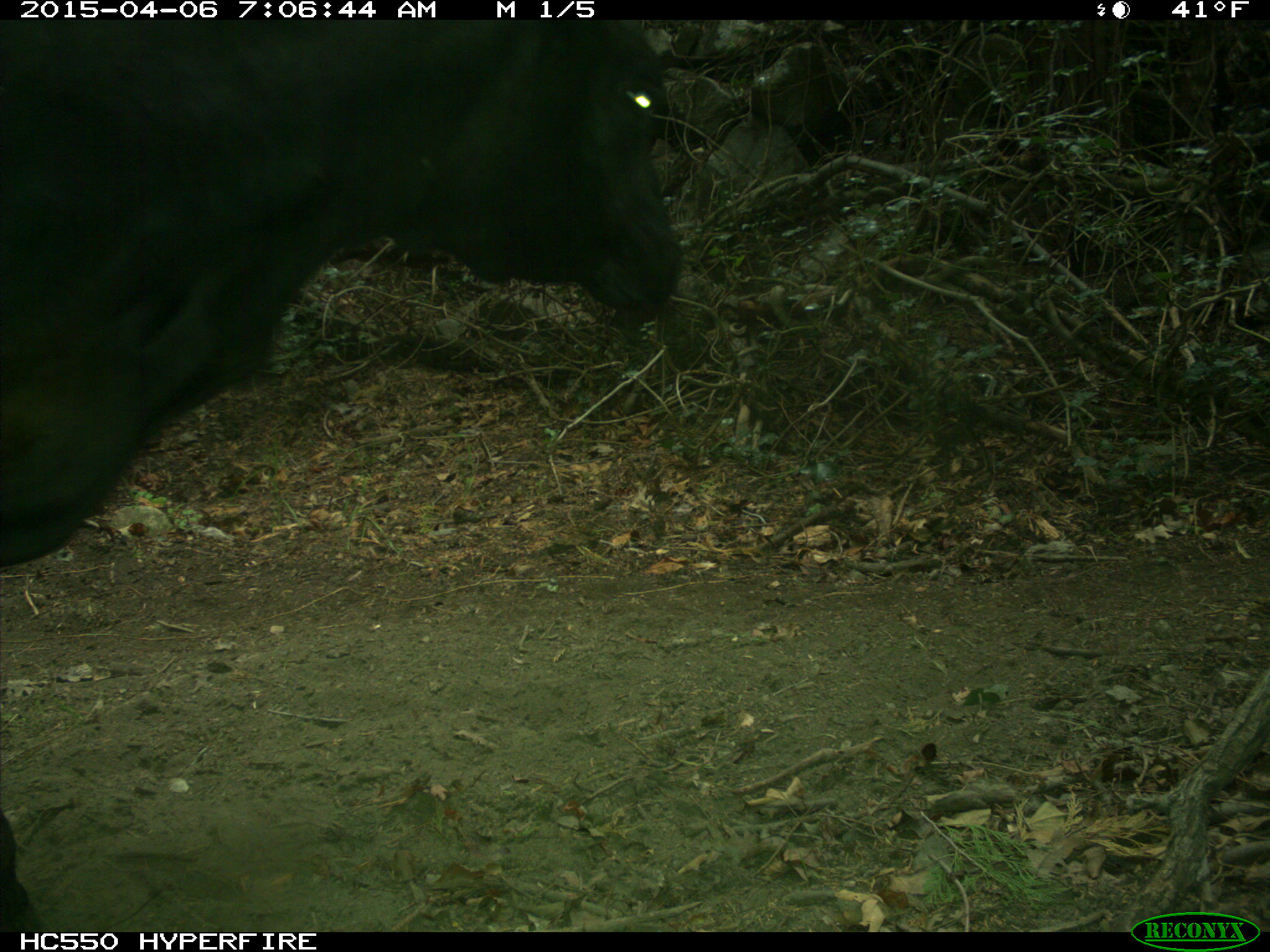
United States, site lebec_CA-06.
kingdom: Animalia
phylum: Chordata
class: Mammalia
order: Artiodactyla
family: Bovidae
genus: Bos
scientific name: Bos taurus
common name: domestic cow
Bos taurus (domestic cow).